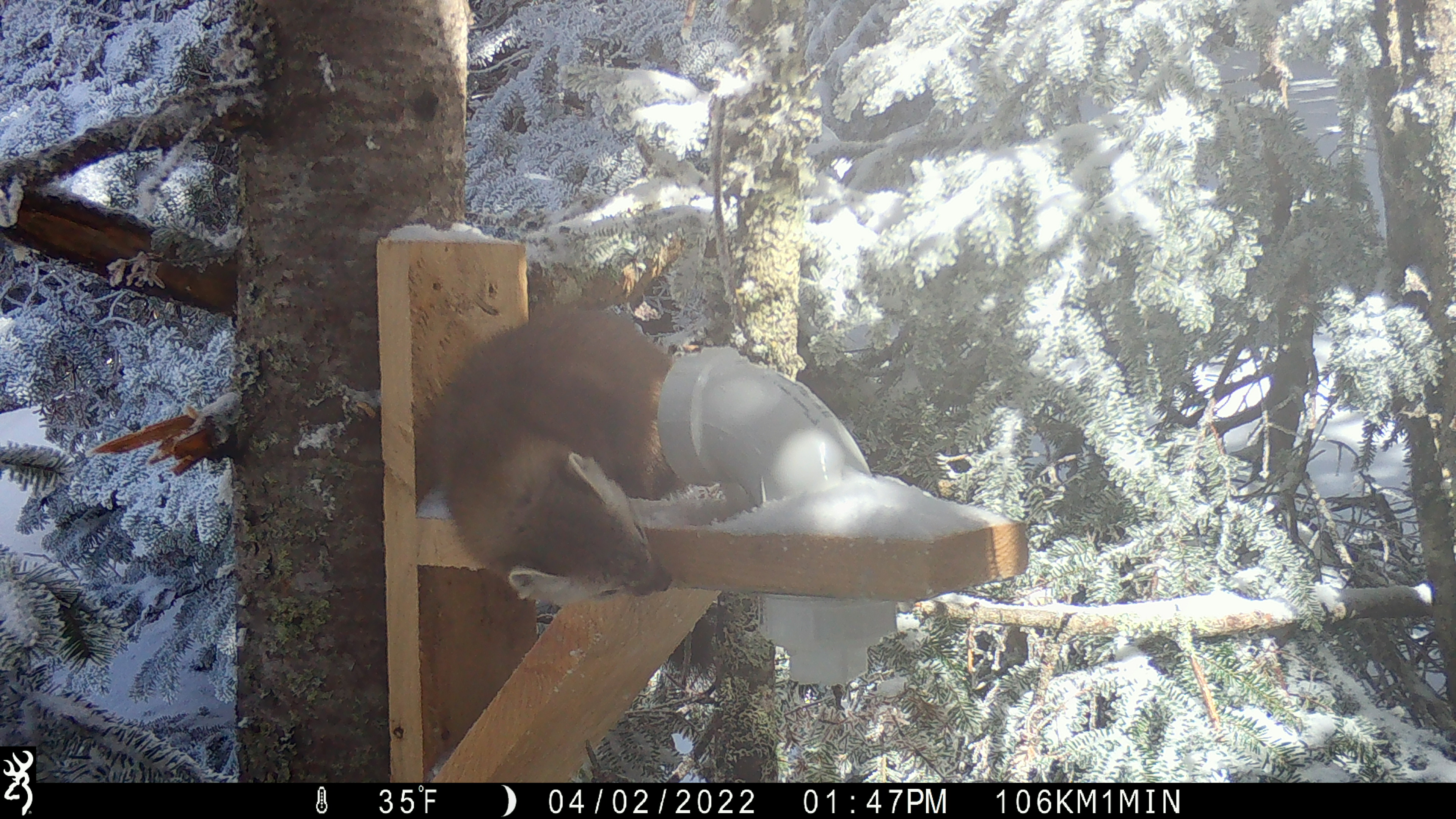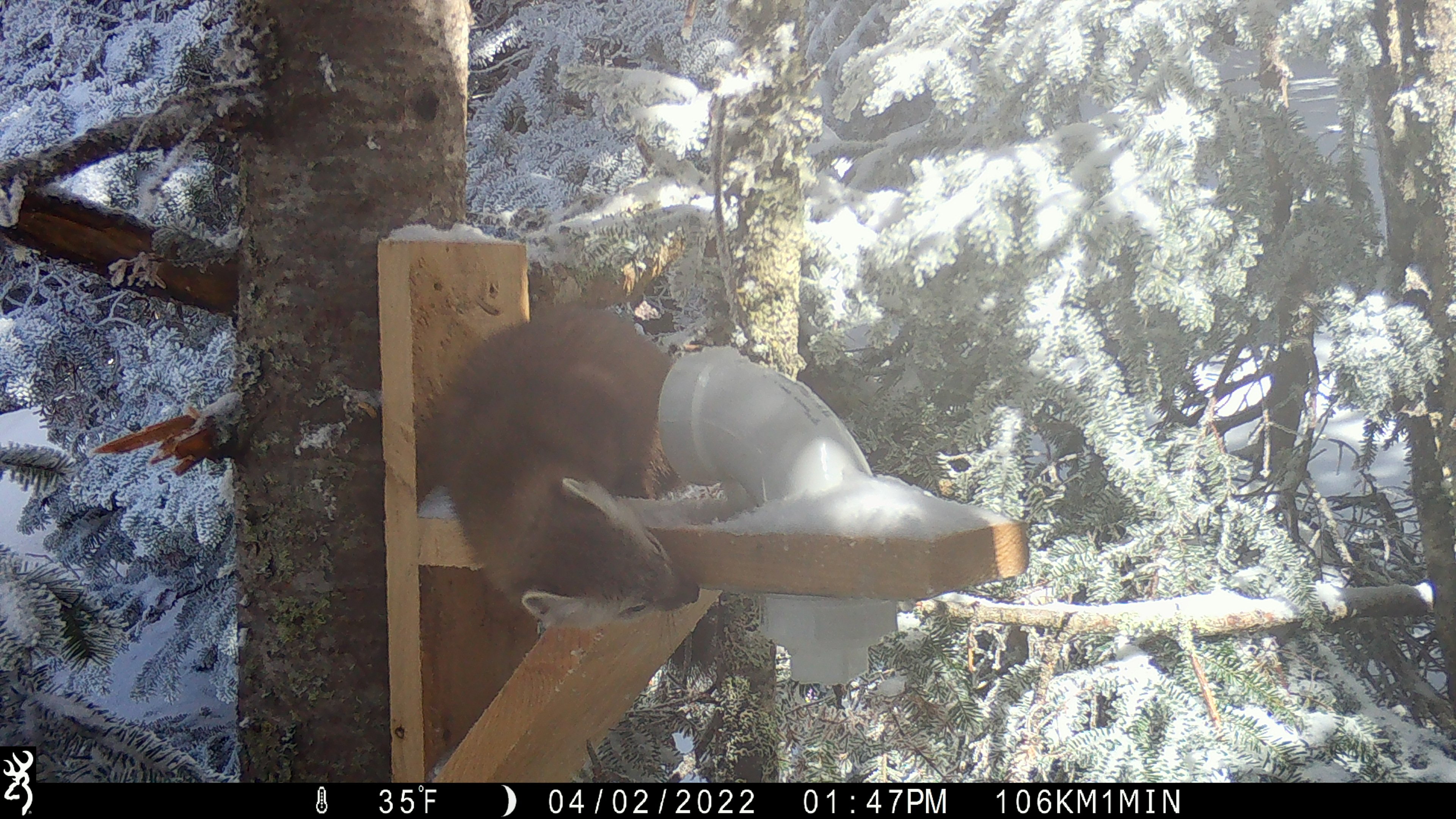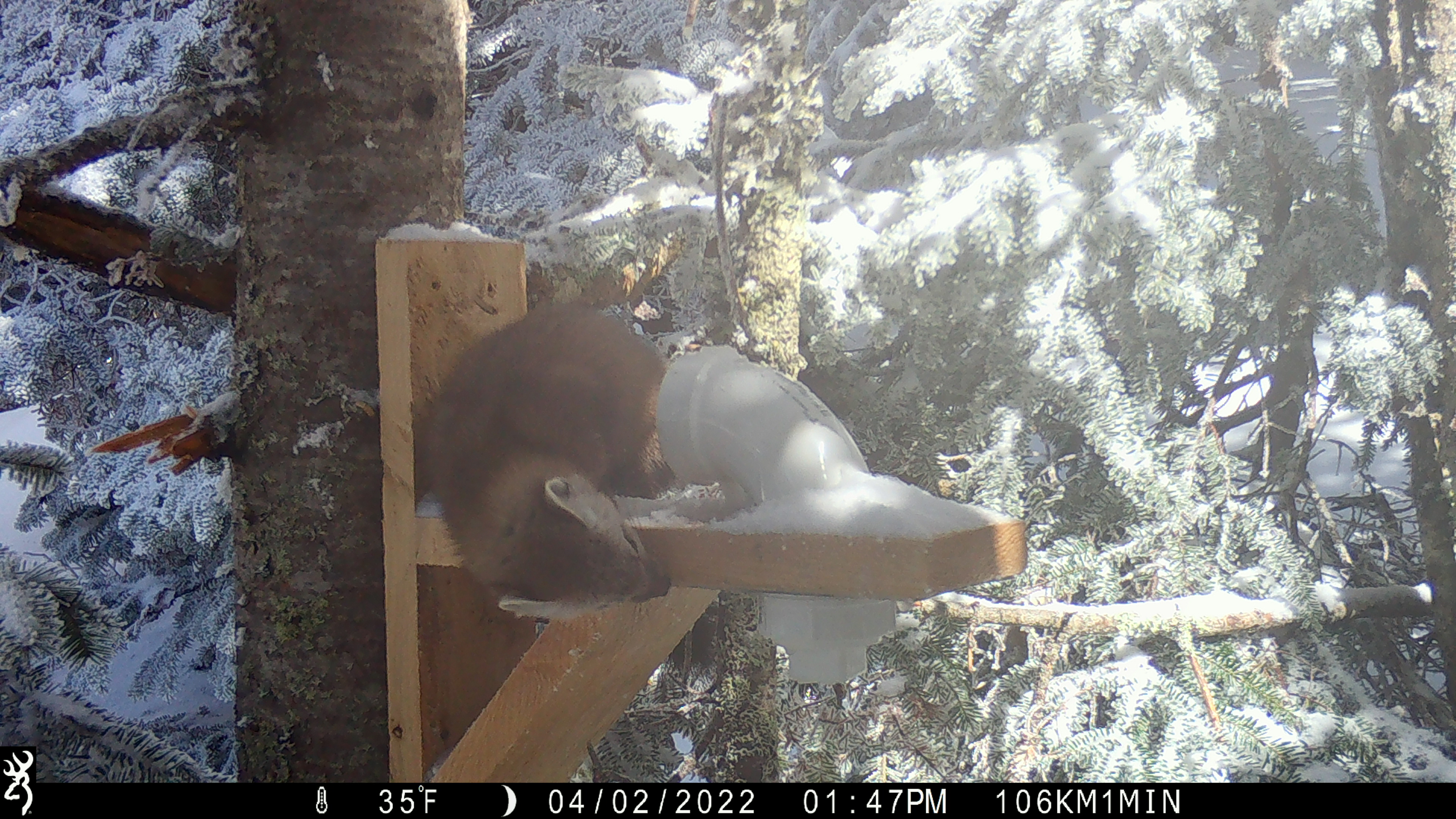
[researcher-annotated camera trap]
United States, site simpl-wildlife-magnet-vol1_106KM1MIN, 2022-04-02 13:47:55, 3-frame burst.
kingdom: Animalia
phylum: Chordata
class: Mammalia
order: Carnivora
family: Mustelidae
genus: Martes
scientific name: Martes americana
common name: american marten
American marten (Martes americana).